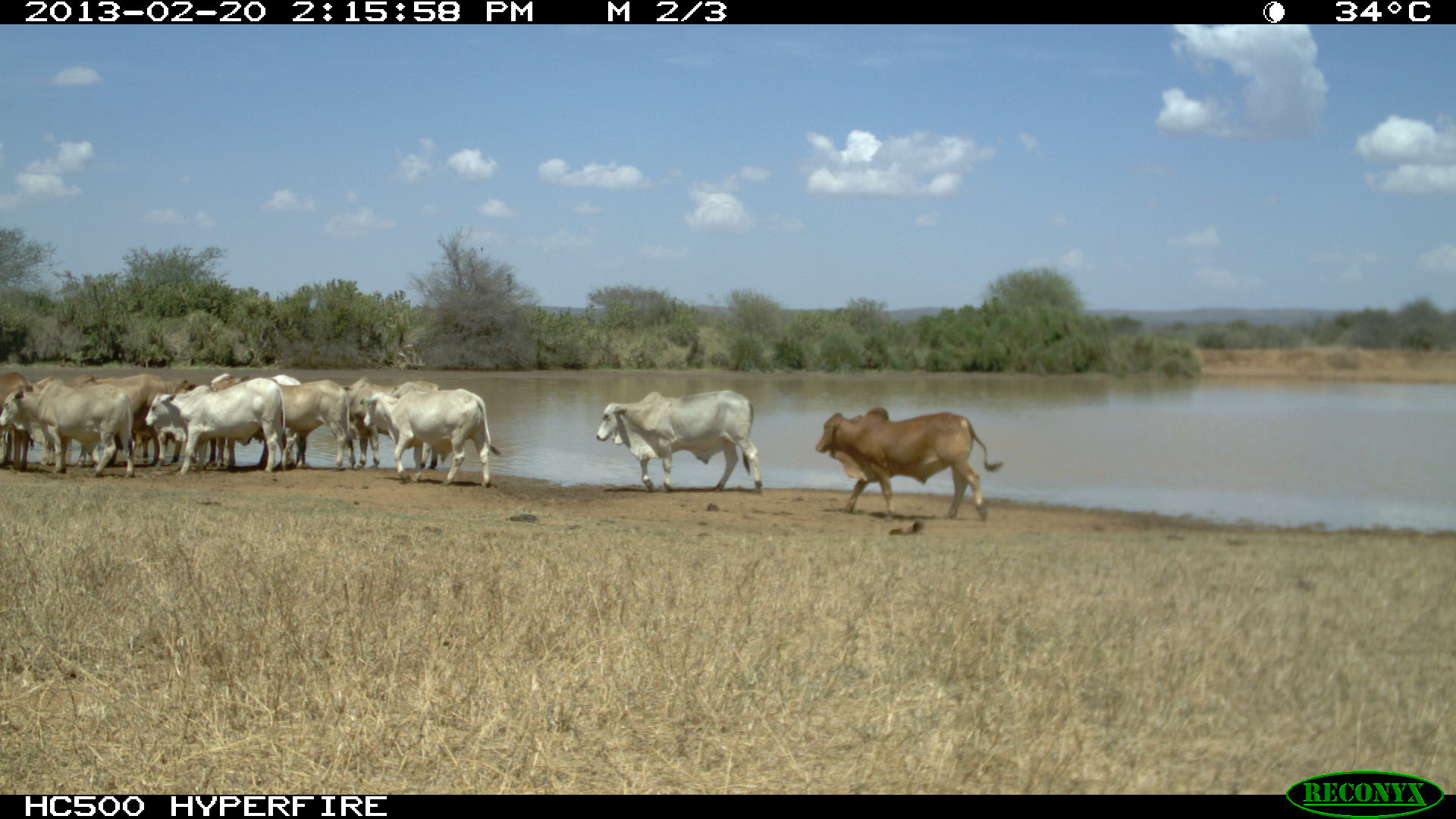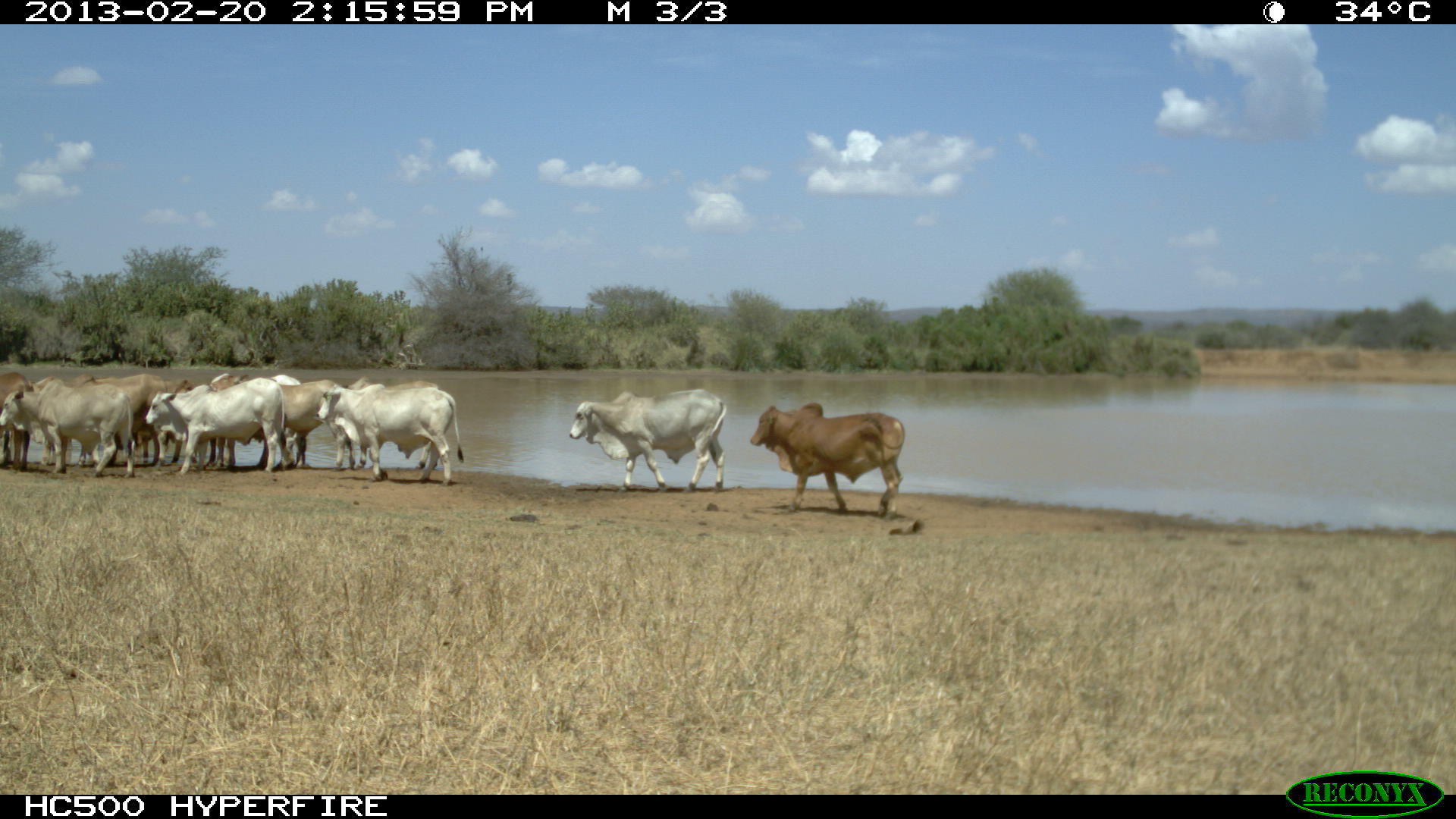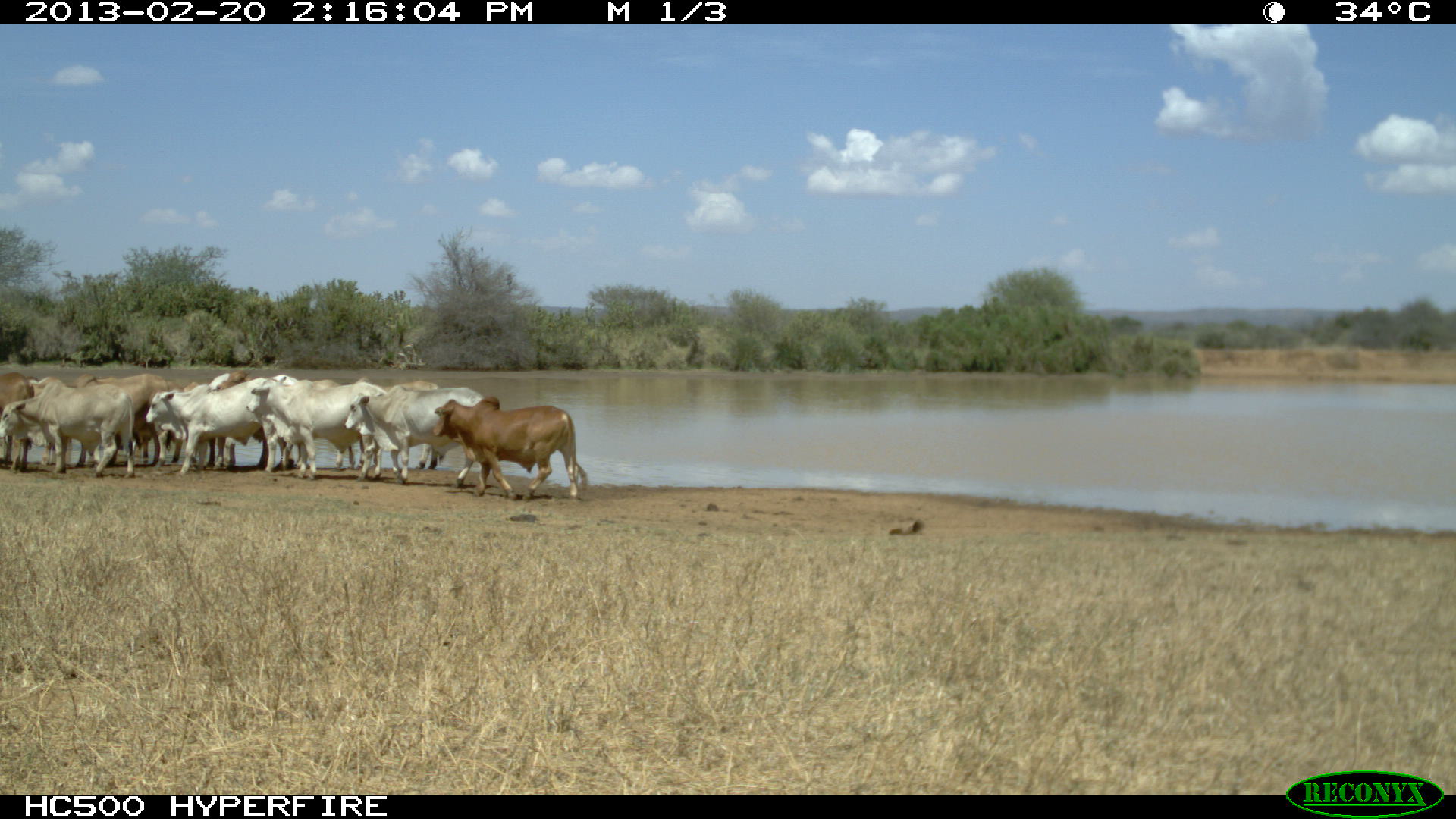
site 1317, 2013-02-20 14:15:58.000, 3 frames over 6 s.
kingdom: Animalia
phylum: Chordata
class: Mammalia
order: Artiodactyla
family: Bovidae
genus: Bos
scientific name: Bos taurus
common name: domestic cattle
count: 9